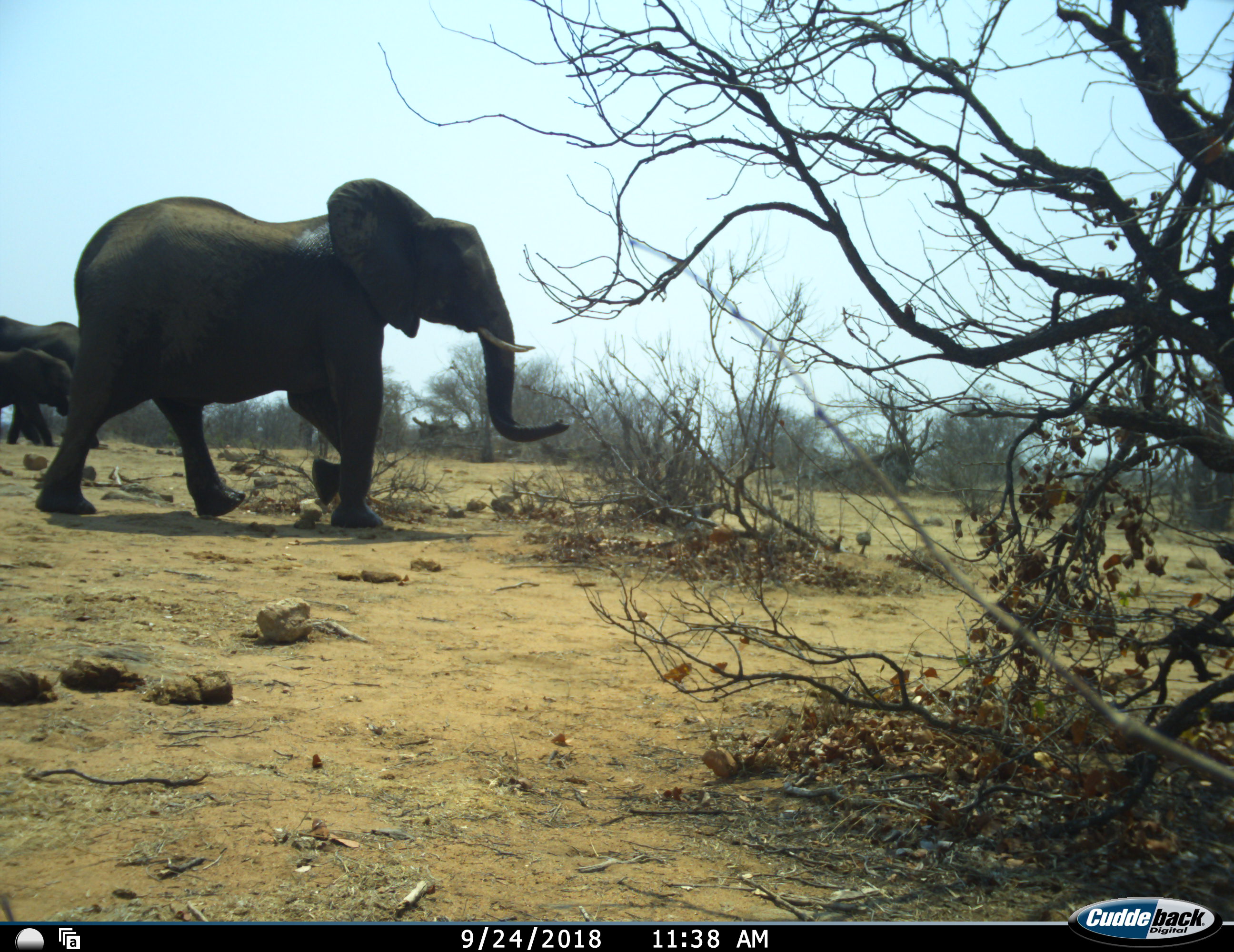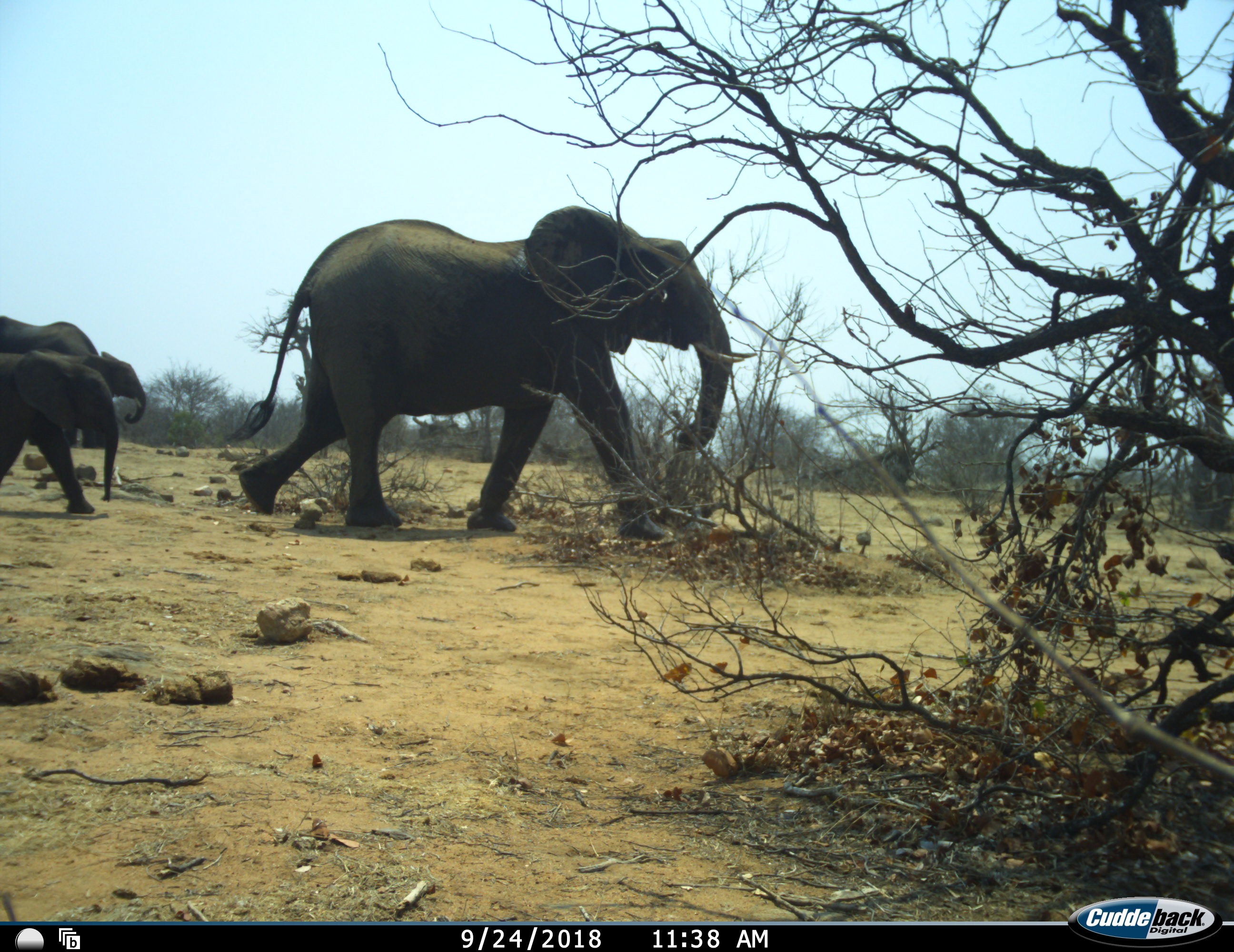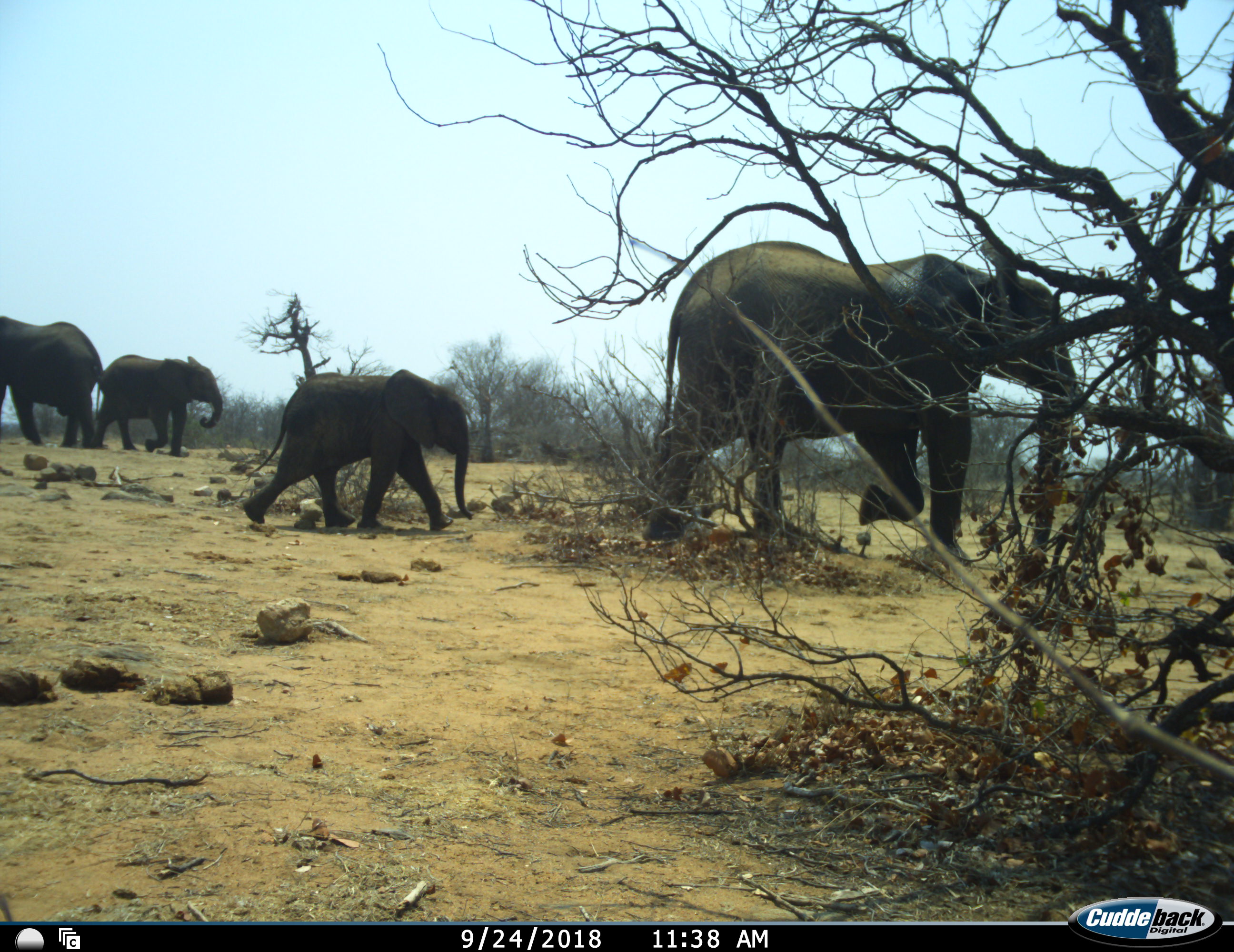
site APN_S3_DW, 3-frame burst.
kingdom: Animalia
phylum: Chordata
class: Mammalia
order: Proboscidea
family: Elephantidae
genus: Loxodonta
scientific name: Loxodonta africana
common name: african bush elephant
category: elephant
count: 4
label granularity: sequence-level